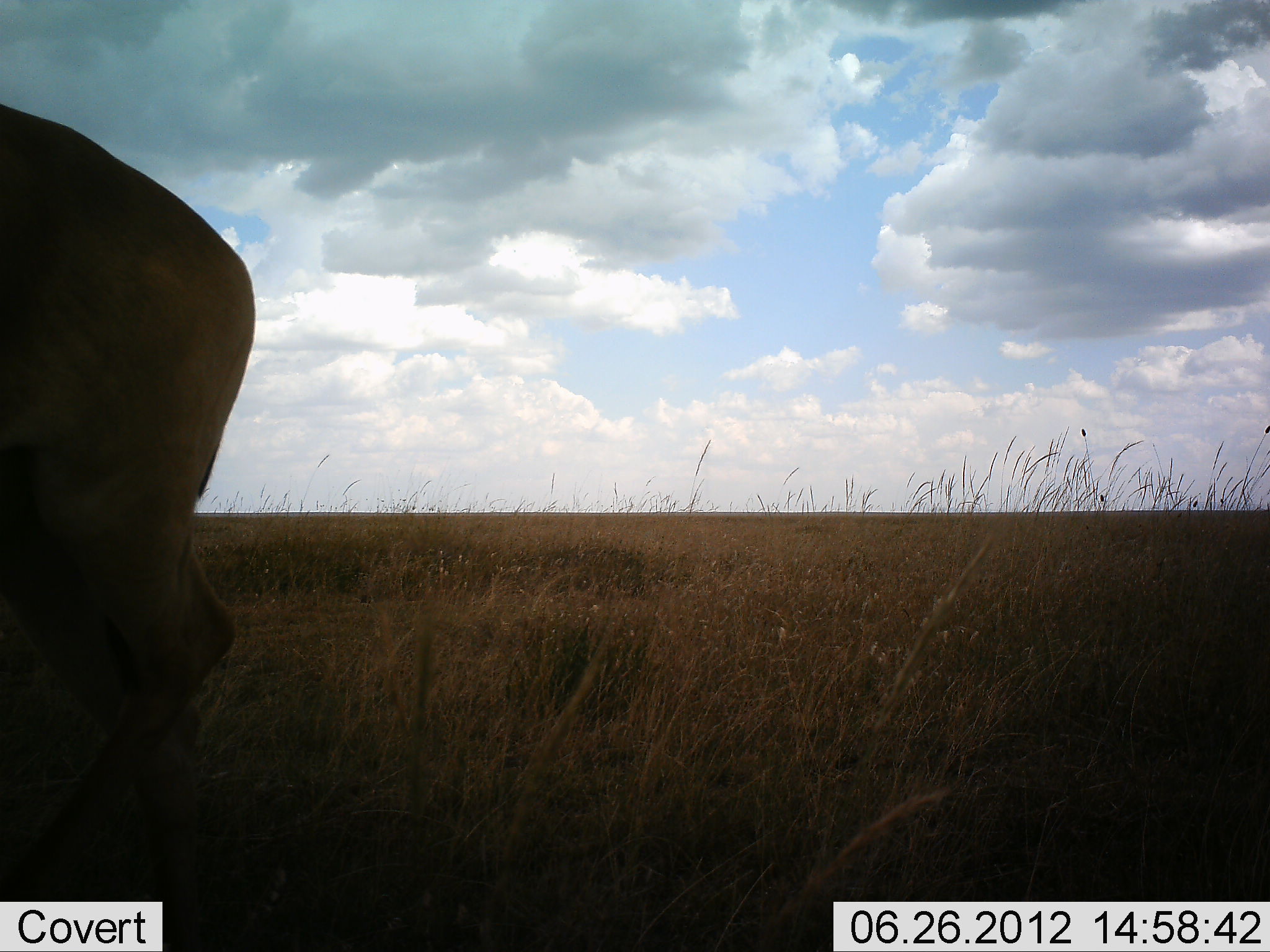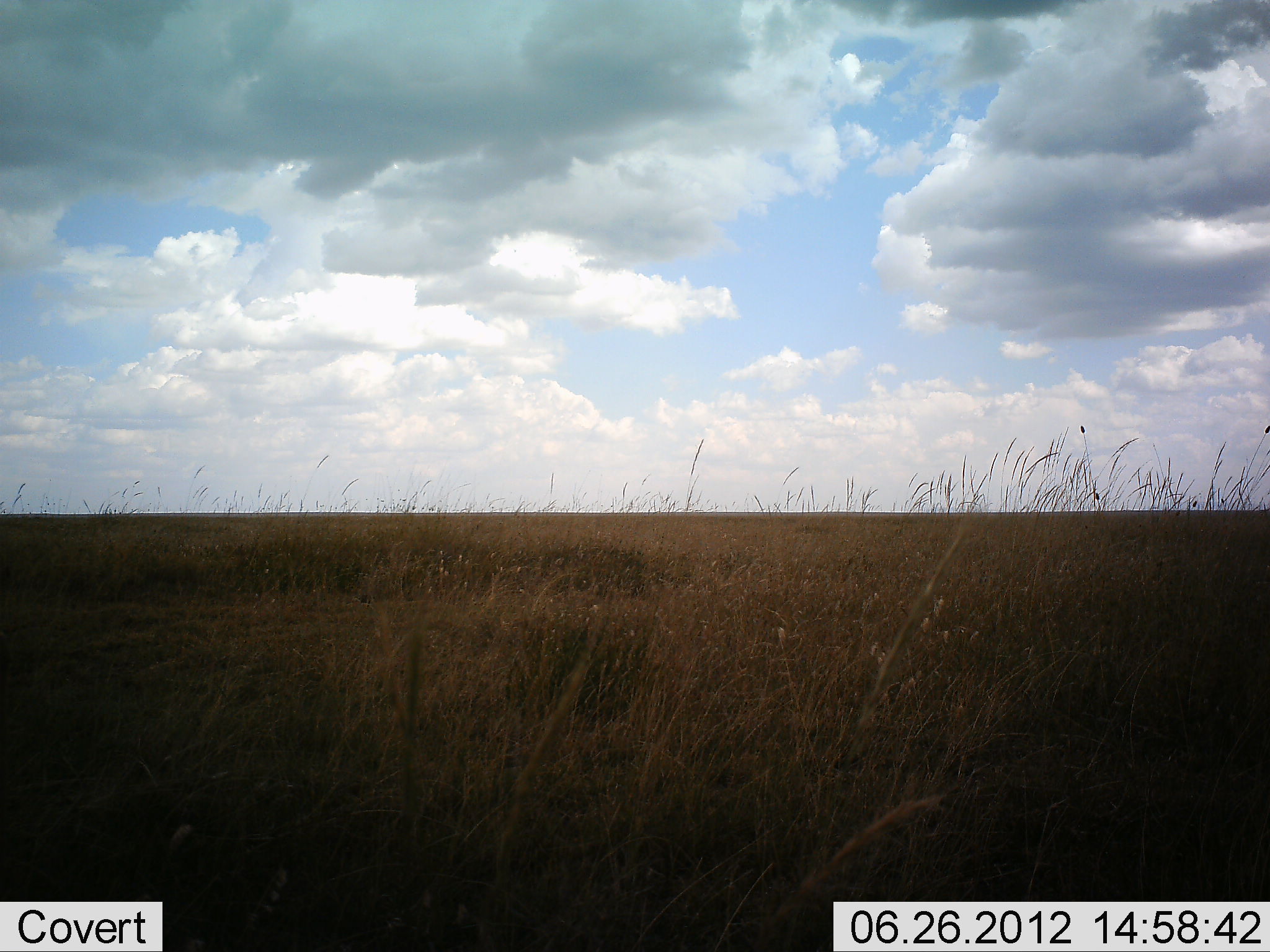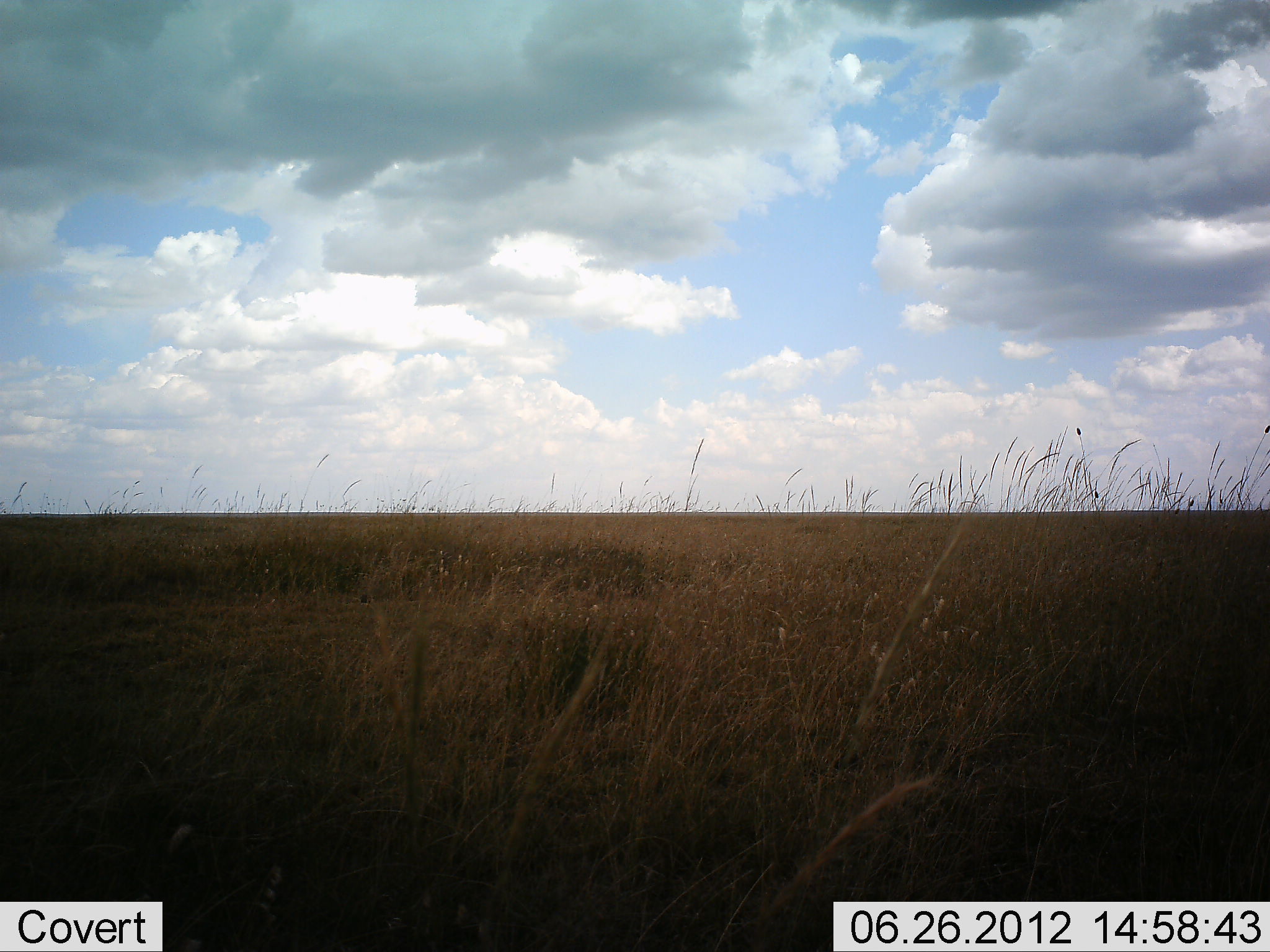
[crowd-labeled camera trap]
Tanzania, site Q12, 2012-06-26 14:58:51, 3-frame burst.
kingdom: Animalia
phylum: Chordata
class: Mammalia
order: Artiodactyla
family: Bovidae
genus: Alcelaphus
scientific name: Alcelaphus buselaphus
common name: hartebeest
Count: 1.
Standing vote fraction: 11%.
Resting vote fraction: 0%.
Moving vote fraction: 89%.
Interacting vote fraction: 0%.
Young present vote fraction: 0%.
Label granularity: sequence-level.